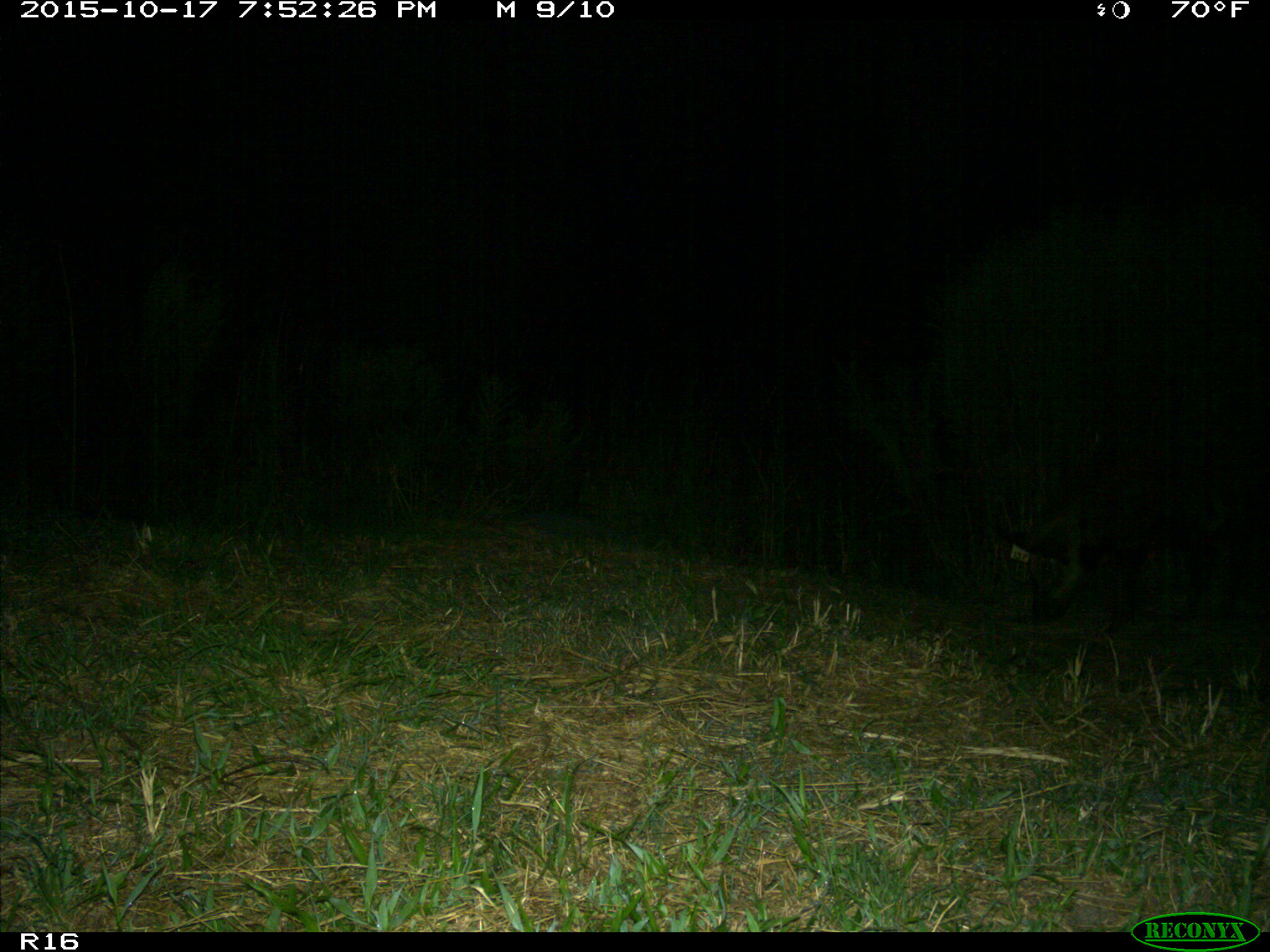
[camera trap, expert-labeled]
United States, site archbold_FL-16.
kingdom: Animalia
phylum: Chordata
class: Mammalia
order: Artiodactyla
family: Suidae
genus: Sus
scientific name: Sus scrofa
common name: wild boar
Sus scrofa (wild boar).